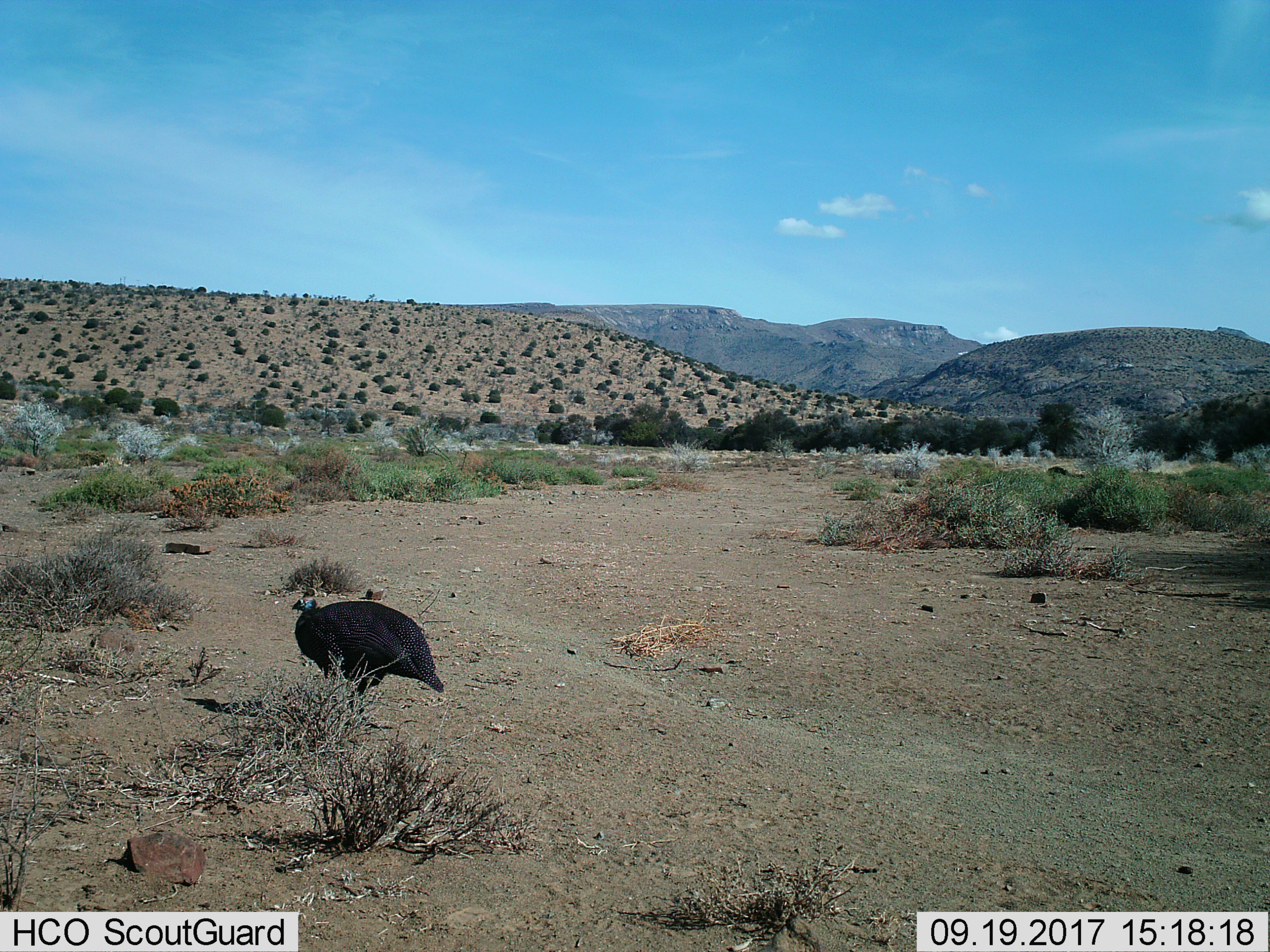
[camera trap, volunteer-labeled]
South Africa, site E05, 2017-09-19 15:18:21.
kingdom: Animalia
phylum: Chordata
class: Aves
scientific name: Aves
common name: bird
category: birdother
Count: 1.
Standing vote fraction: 80%.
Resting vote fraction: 0%.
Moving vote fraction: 20%.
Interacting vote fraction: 0%.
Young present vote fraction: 0%.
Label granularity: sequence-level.